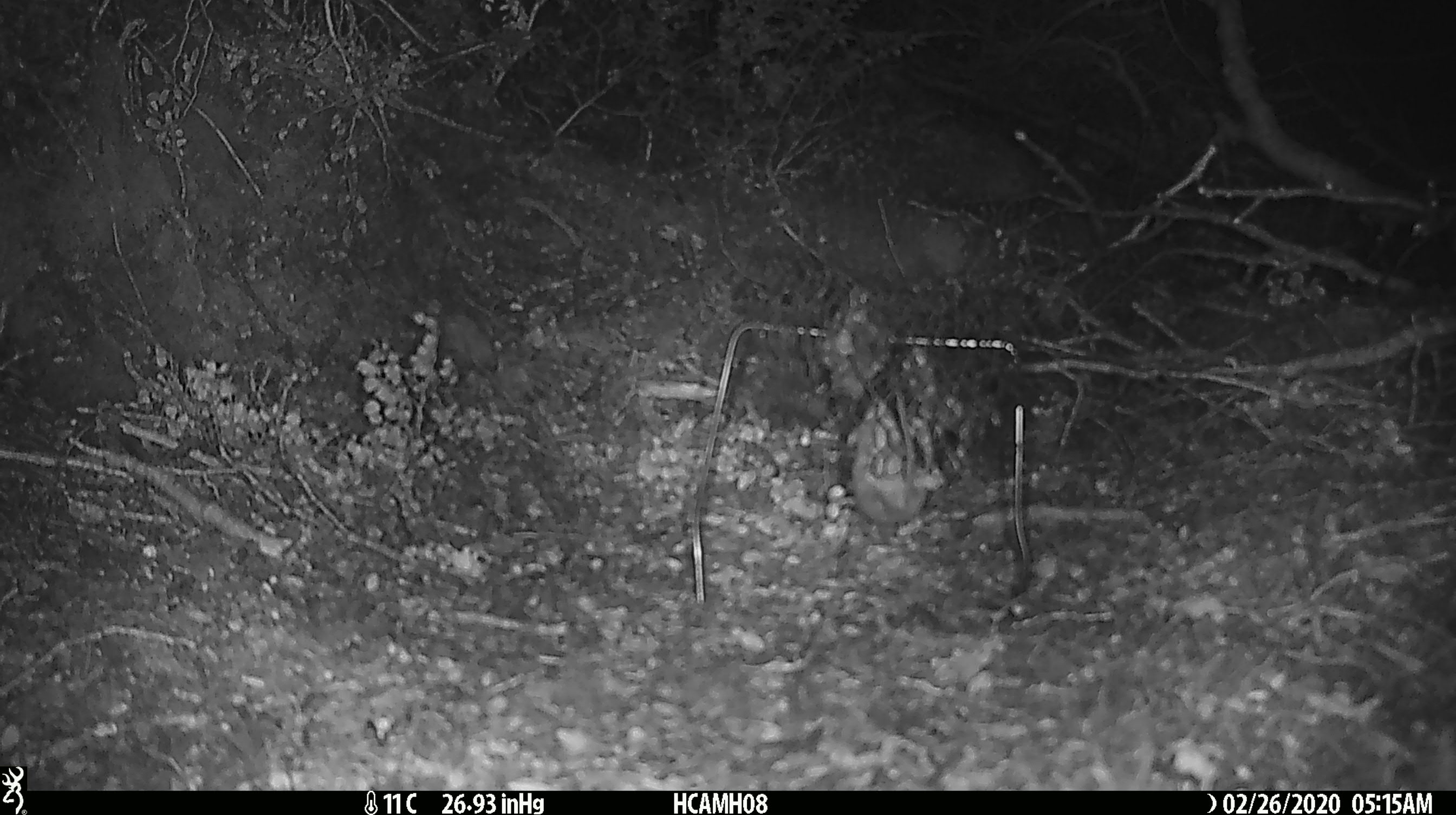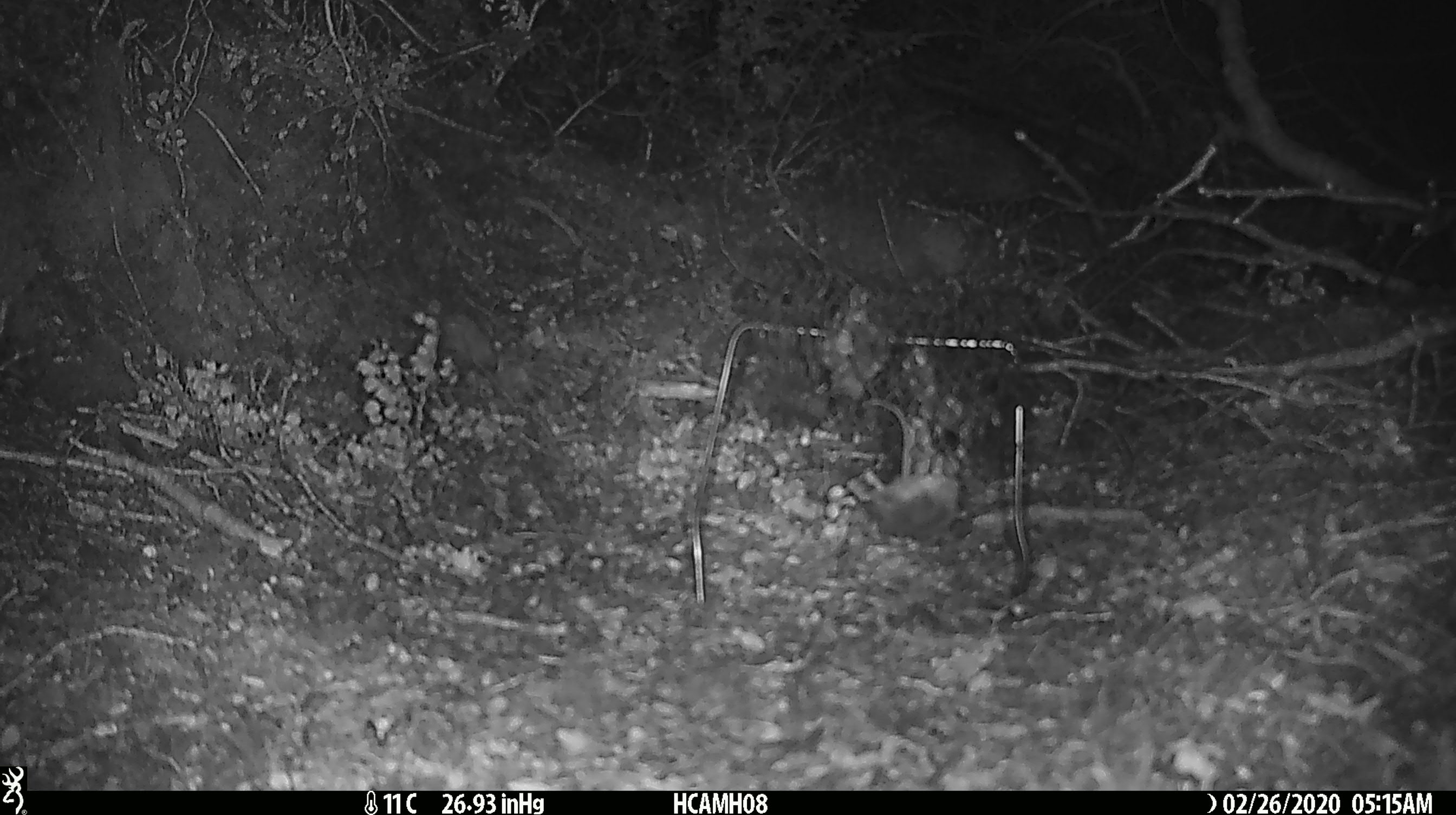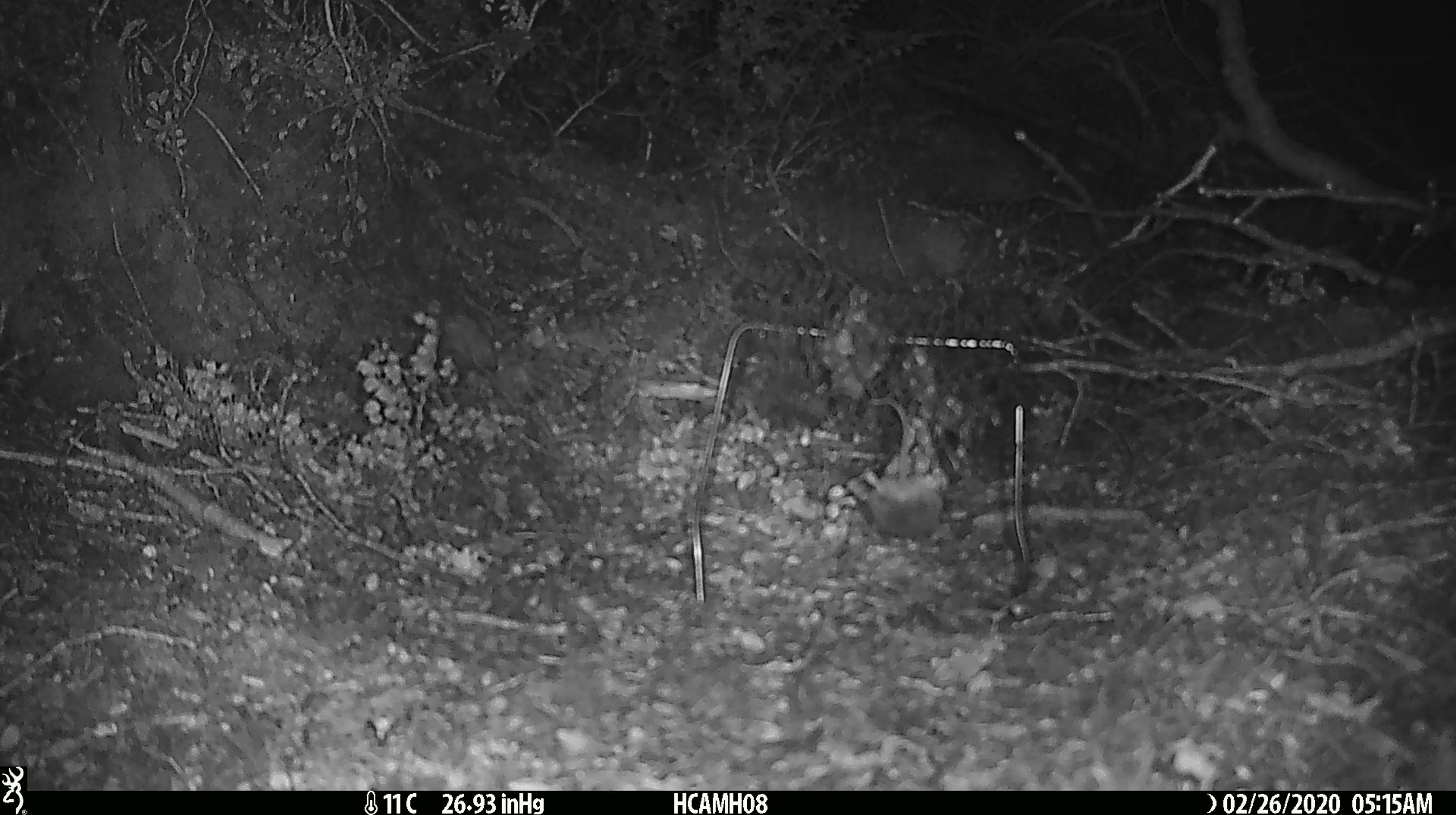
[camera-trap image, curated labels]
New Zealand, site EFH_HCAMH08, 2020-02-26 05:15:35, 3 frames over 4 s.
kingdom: Animalia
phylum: Chordata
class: Mammalia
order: Rodentia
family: Muridae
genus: Mus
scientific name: Mus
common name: mouse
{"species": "mouse (Mus)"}